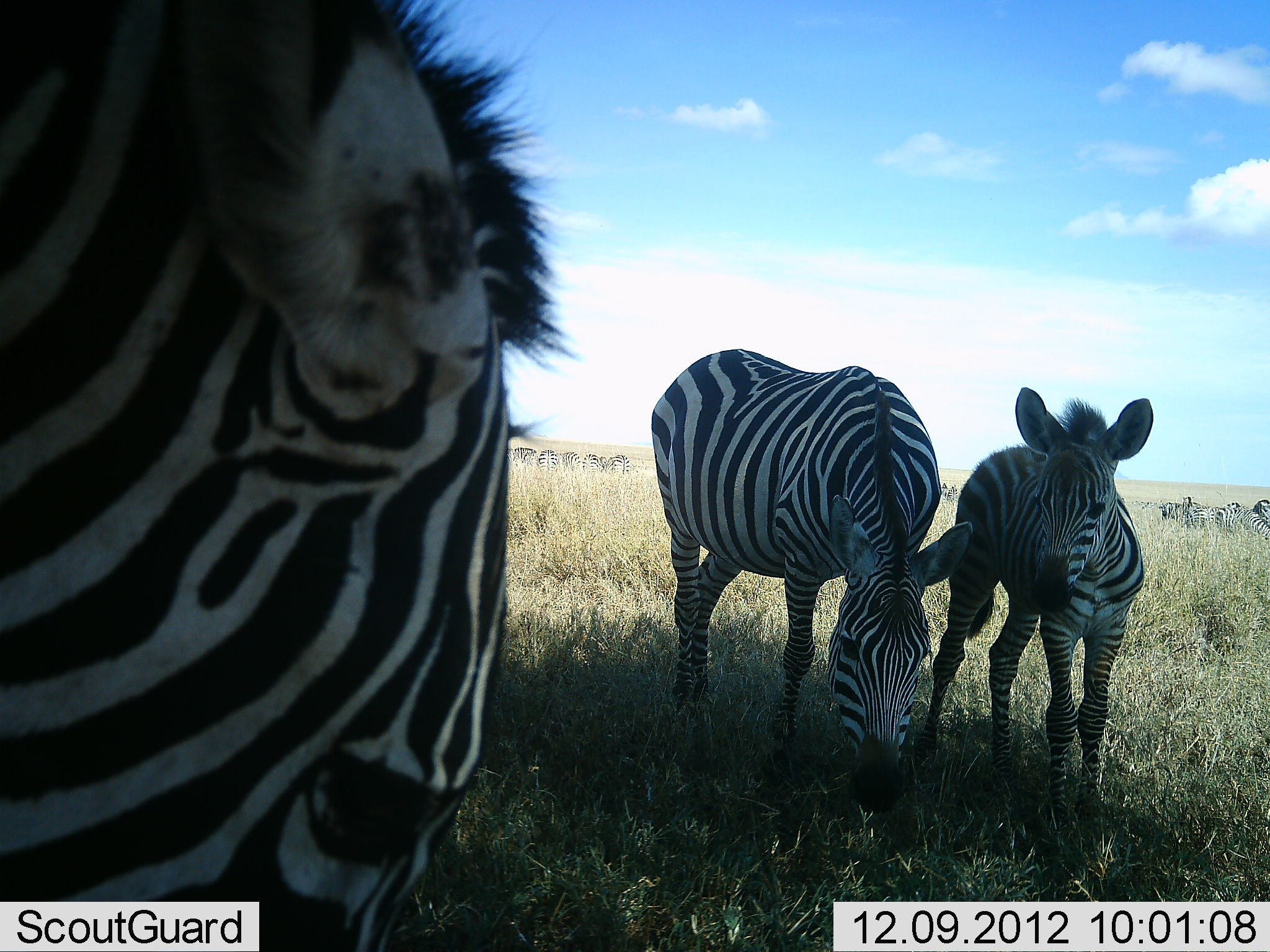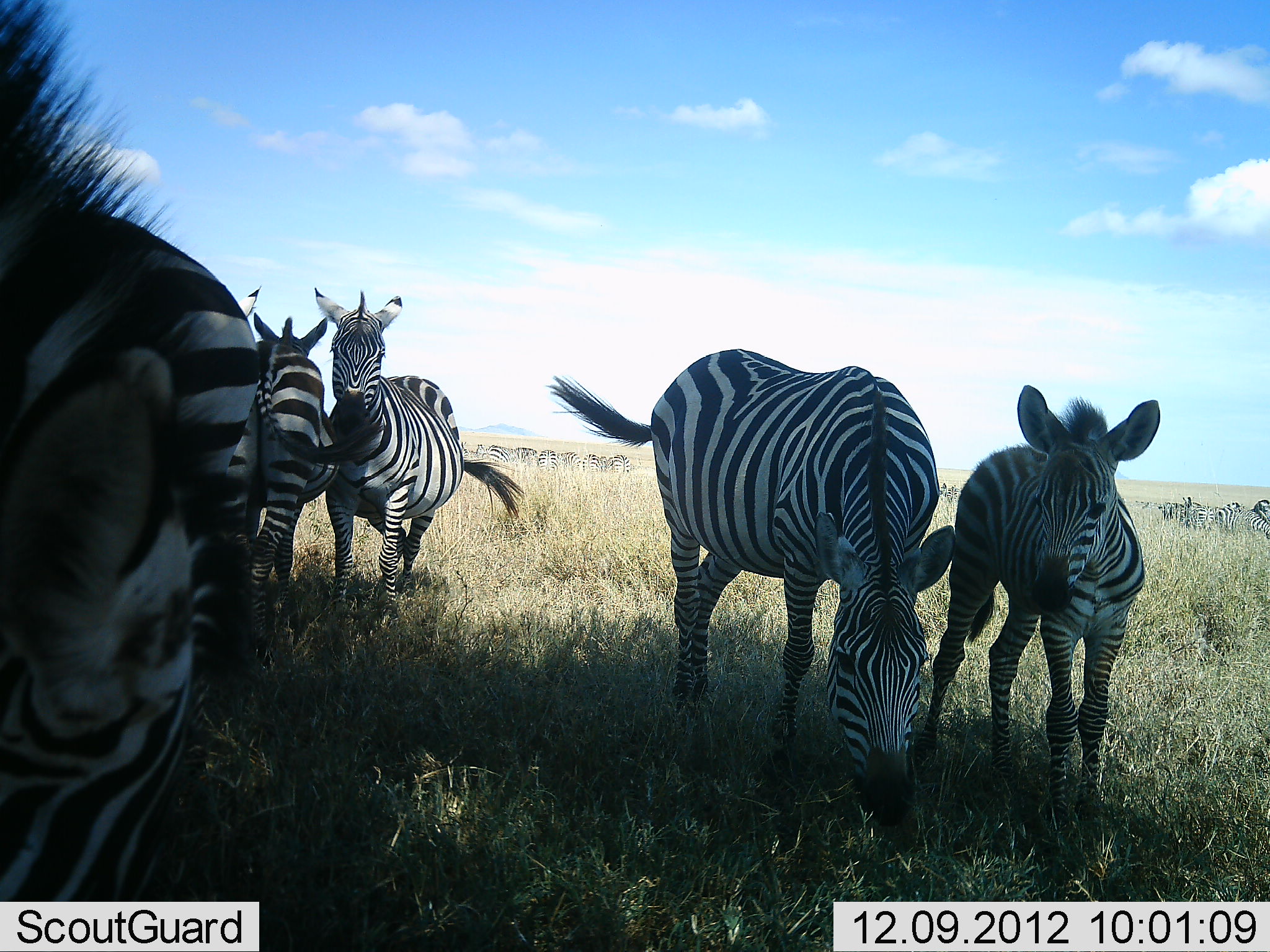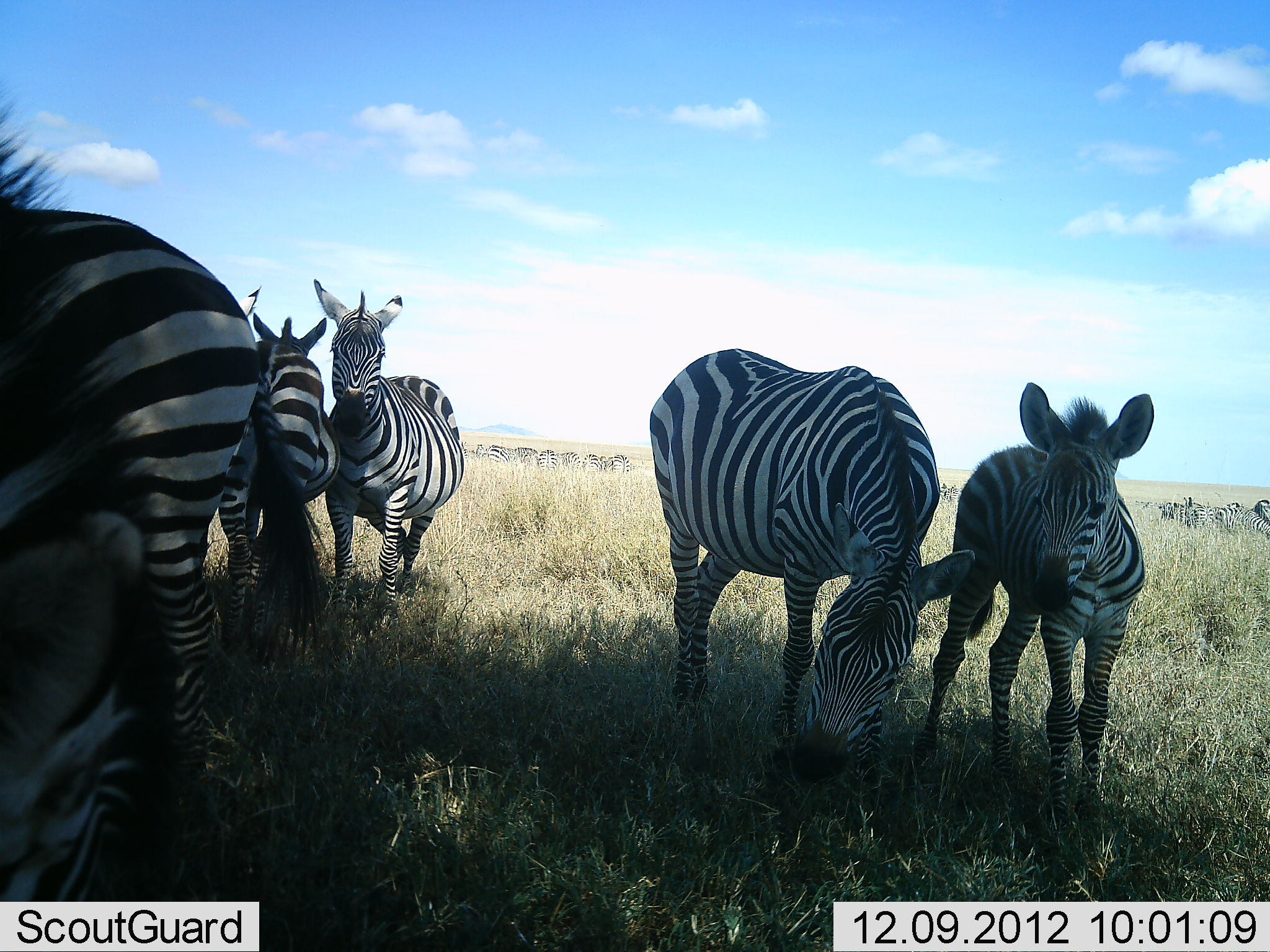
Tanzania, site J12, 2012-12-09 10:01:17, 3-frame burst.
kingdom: Animalia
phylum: Chordata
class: Mammalia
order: Perissodactyla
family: Equidae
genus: Equus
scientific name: Equus quagga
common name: plains zebra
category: zebra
Zebra (plains zebra) (Equus quagga), count 3. Behavior (volunteer vote fractions): standing 90%, resting 0%, moving 10%, interacting 10%. Young present (vote fraction): 100%. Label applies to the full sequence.